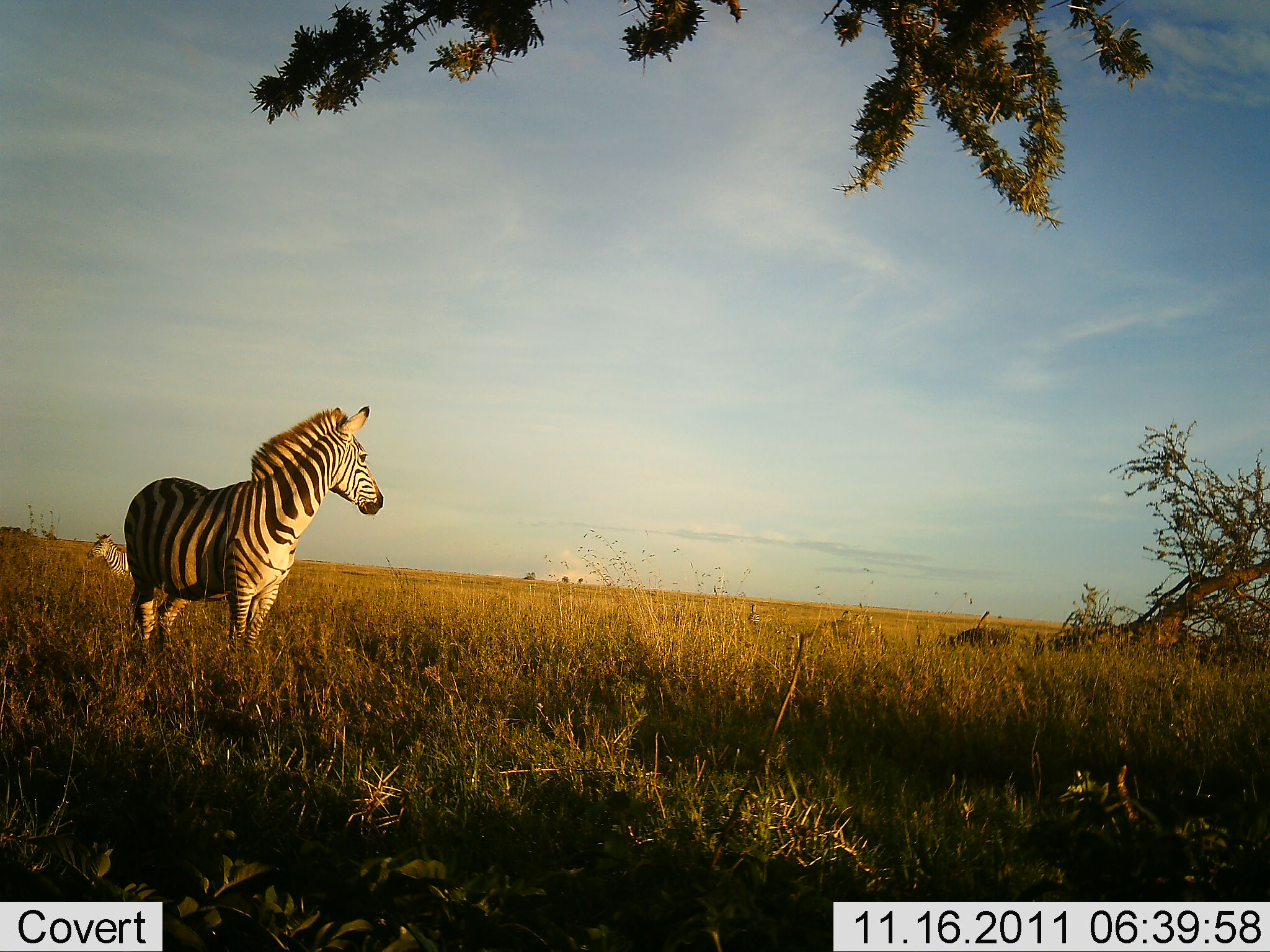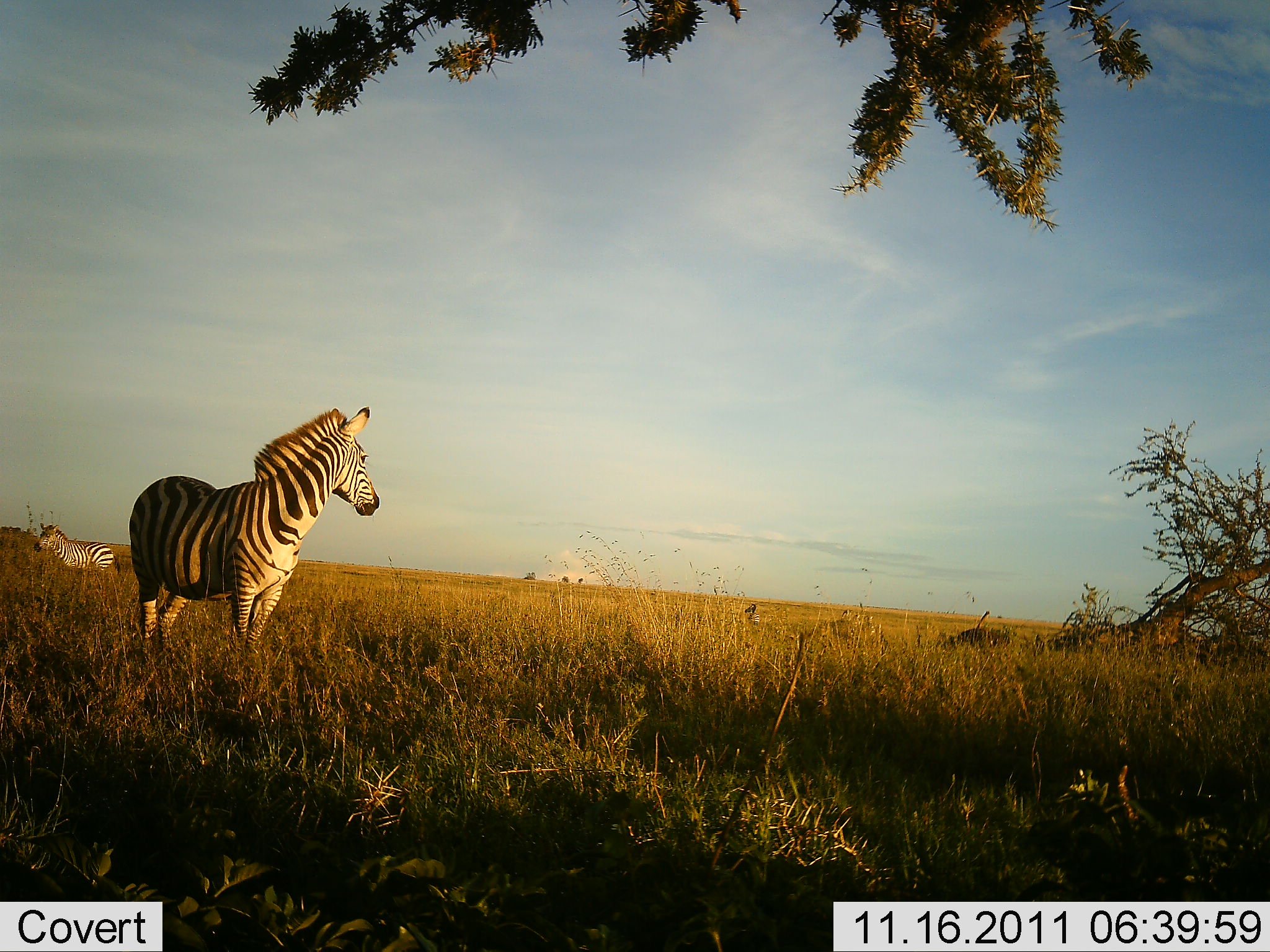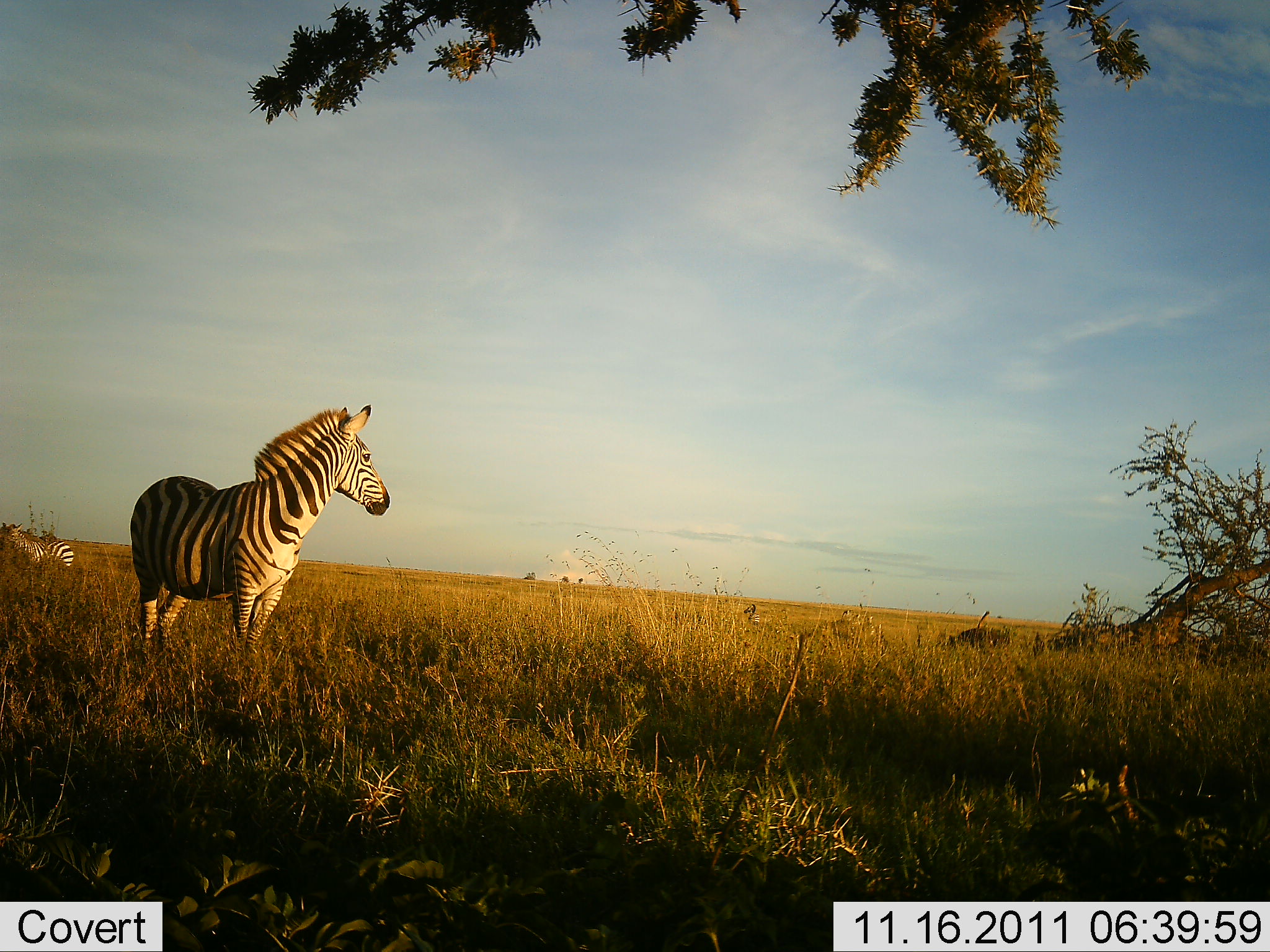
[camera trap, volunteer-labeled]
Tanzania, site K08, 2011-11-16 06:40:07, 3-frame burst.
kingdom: Animalia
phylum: Chordata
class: Mammalia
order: Perissodactyla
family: Equidae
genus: Equus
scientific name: Equus quagga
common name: plains zebra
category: zebra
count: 2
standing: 93%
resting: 0%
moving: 64%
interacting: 0%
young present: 0%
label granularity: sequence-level